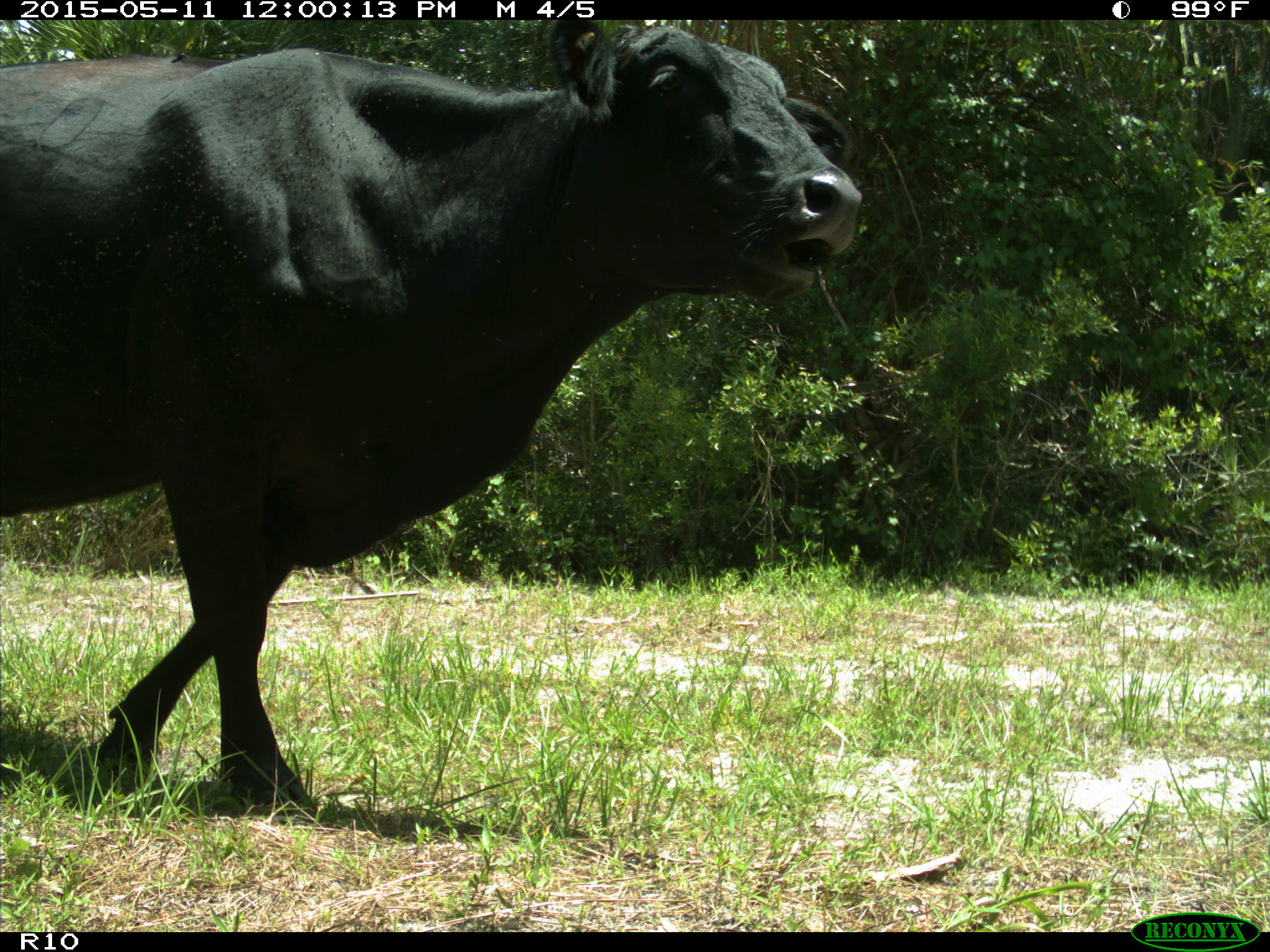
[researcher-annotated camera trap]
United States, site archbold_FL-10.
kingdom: Animalia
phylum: Chordata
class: Mammalia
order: Artiodactyla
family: Bovidae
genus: Bos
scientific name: Bos taurus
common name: domestic cow